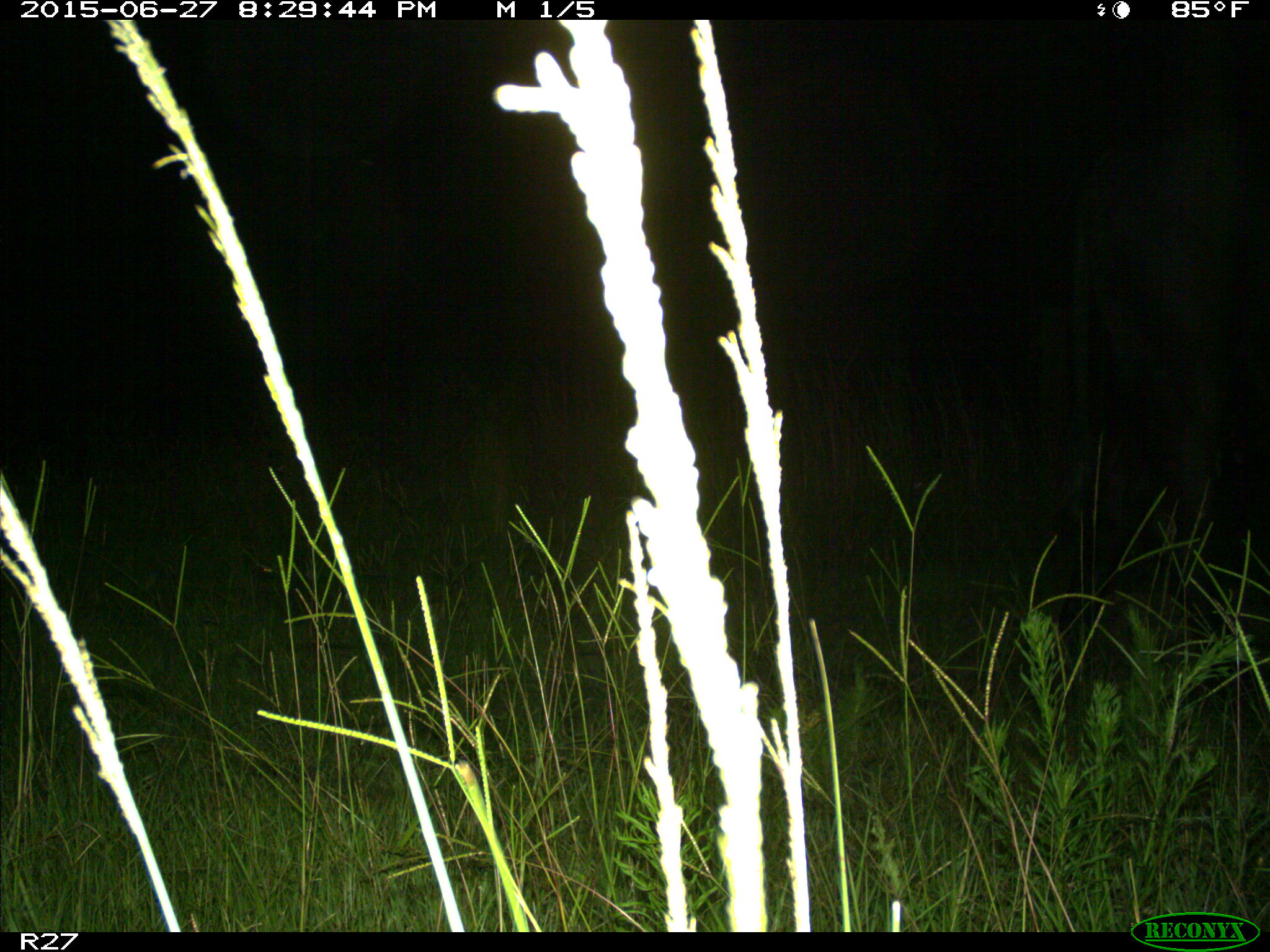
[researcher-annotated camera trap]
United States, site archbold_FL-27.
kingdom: Animalia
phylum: Chordata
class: Mammalia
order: Artiodactyla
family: Bovidae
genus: Bos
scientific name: Bos taurus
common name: domestic cow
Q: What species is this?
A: Bos taurus (domestic cow).